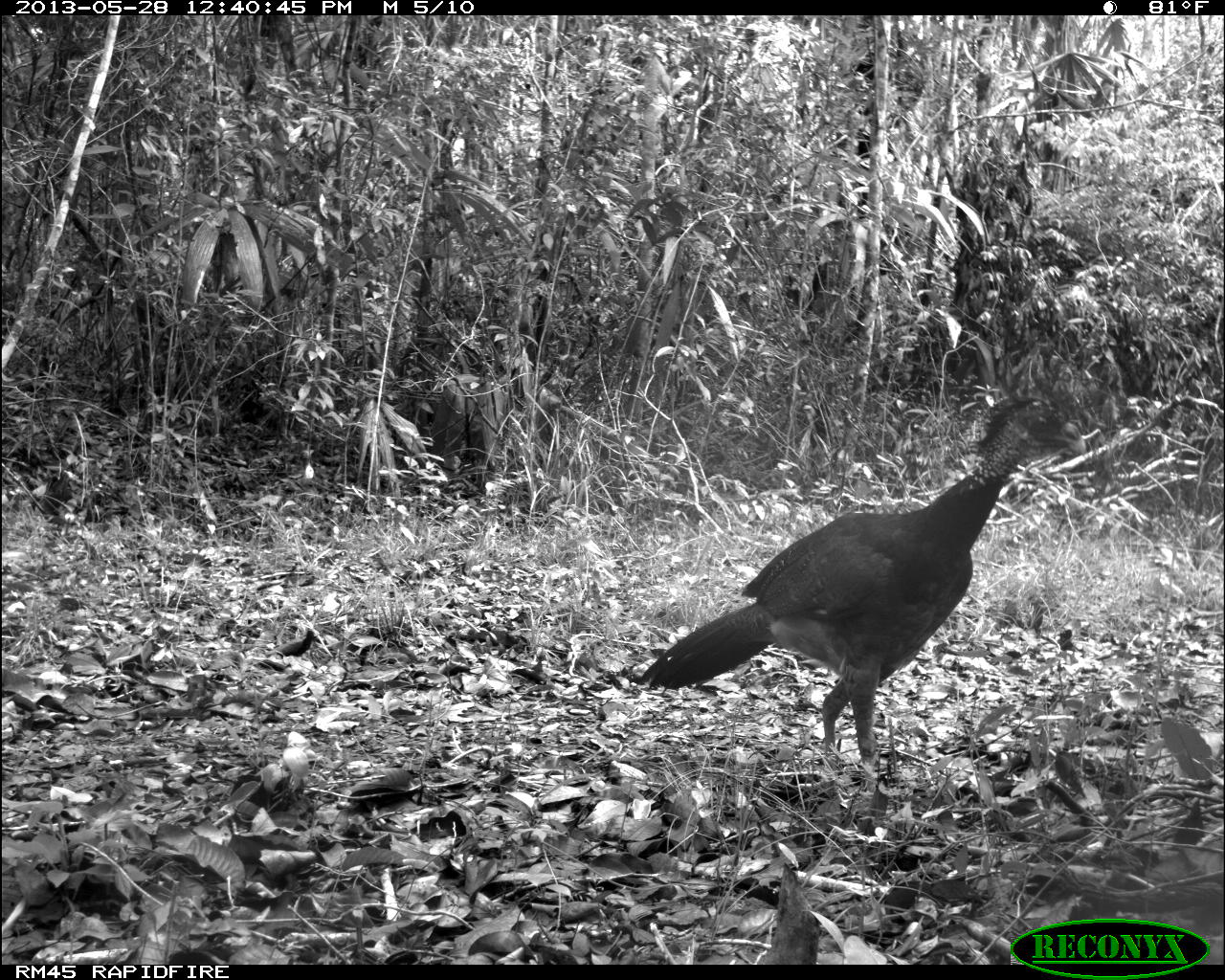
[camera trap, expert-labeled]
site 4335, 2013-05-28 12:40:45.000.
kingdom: Animalia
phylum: Chordata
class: Aves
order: Galliformes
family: Cracidae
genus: Crax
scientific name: Crax rubra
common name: great curassow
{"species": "Crax rubra (great curassow)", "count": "1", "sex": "female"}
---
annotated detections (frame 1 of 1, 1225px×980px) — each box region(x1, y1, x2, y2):
crax rubra: region(636, 392, 1089, 783)